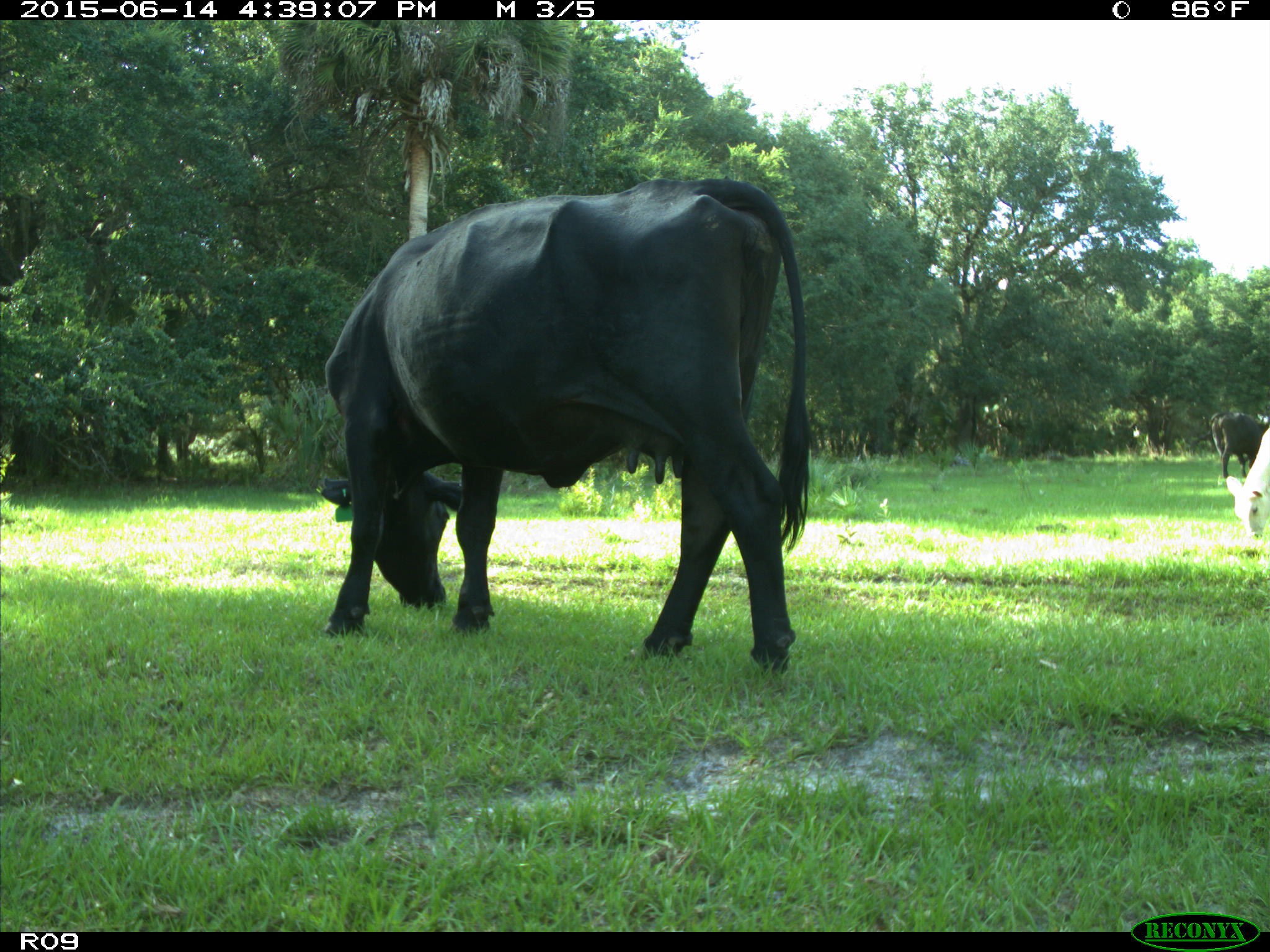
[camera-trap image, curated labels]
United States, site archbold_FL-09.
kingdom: Animalia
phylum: Chordata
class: Mammalia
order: Artiodactyla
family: Bovidae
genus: Bos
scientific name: Bos taurus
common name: domestic cow